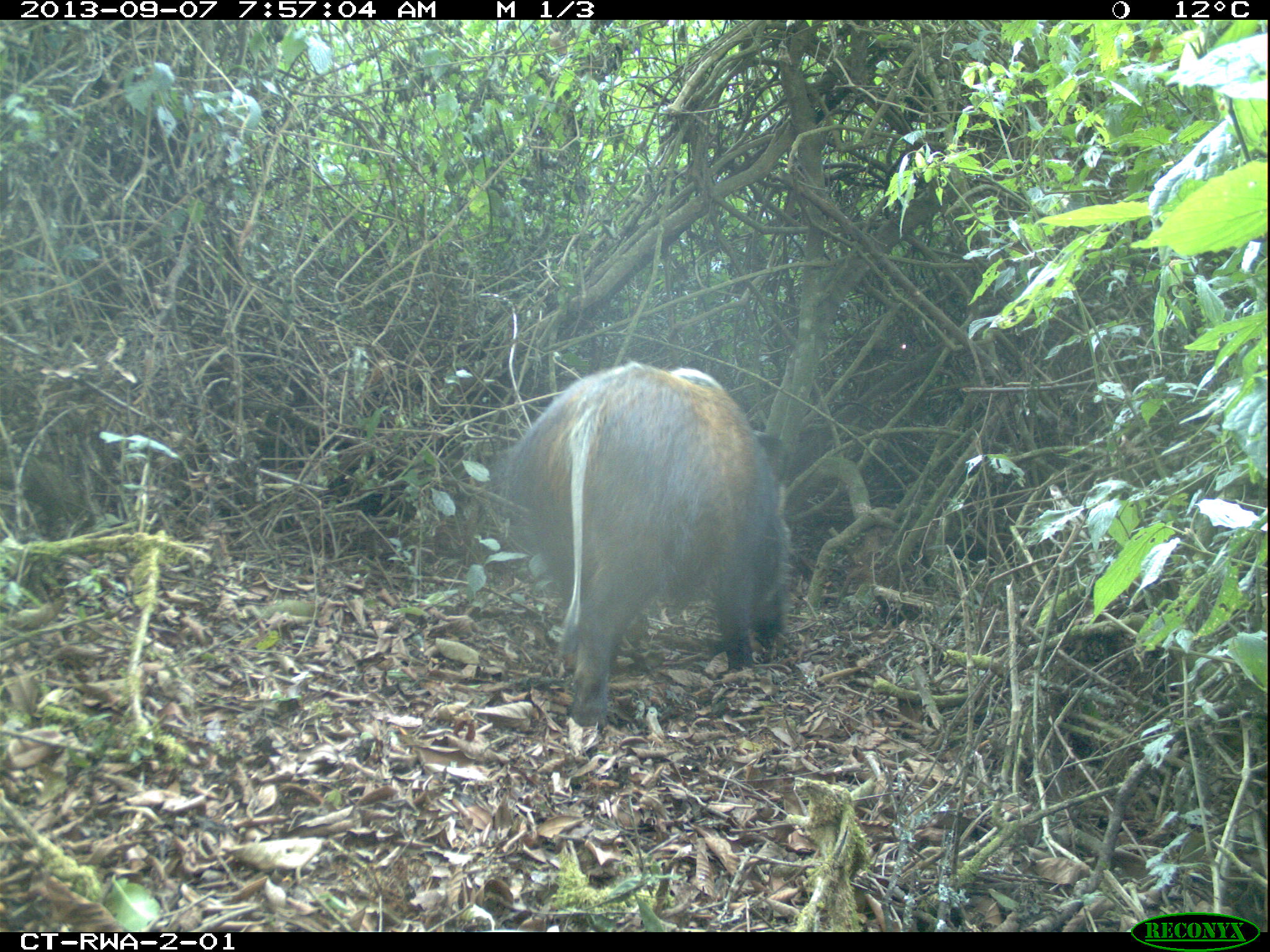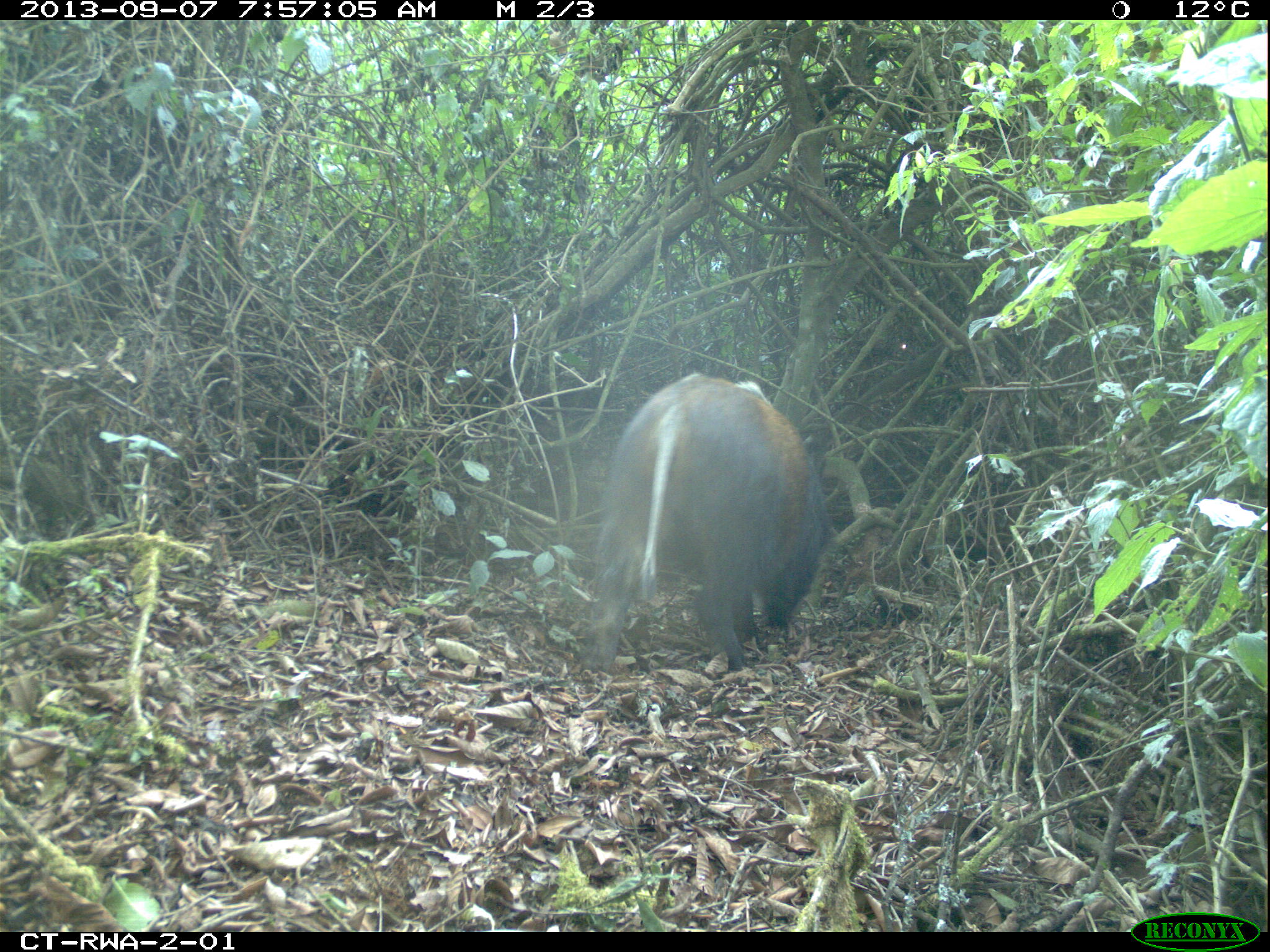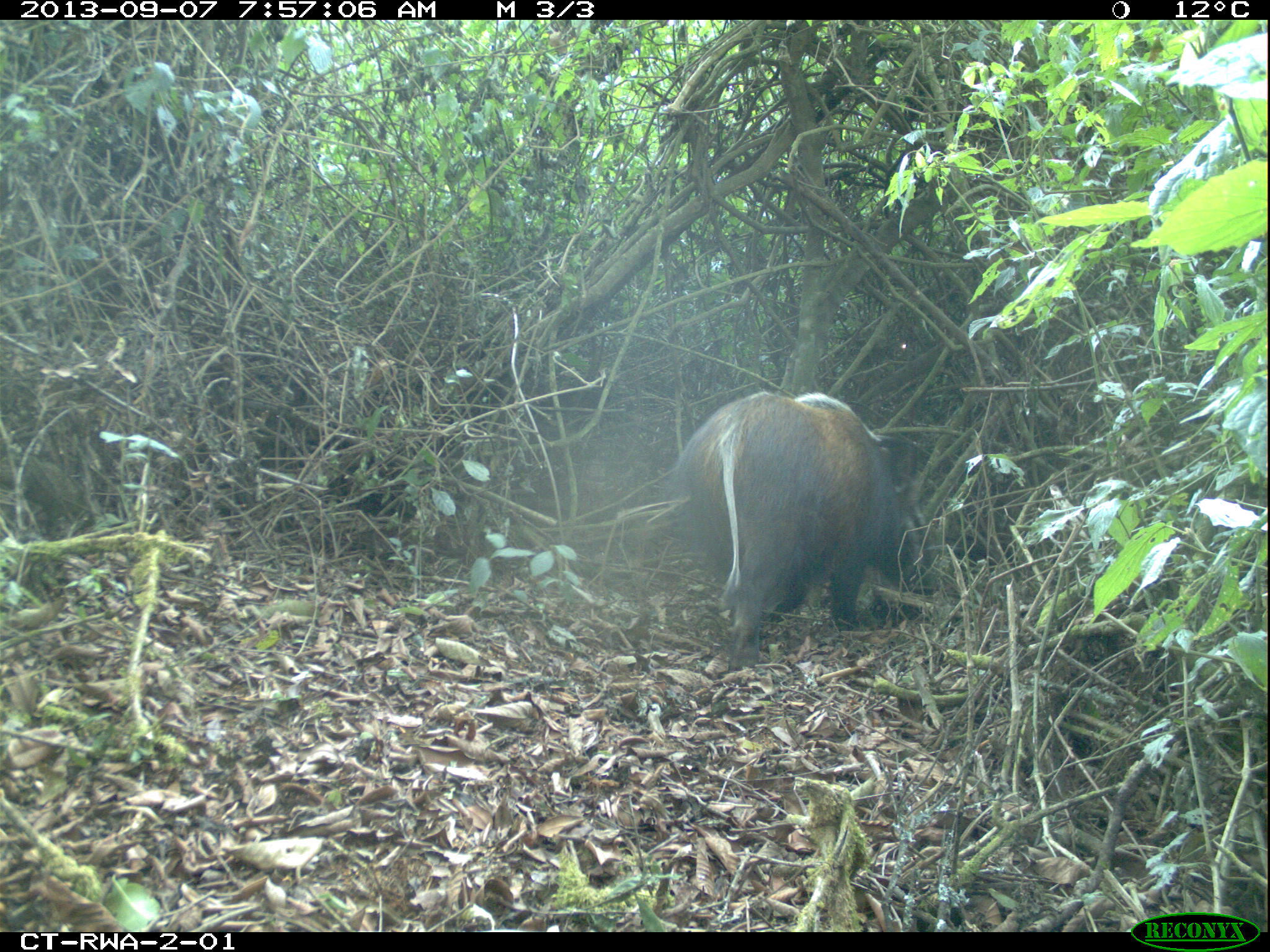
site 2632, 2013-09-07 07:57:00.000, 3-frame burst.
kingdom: Animalia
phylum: Chordata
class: Mammalia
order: Artiodactyla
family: Suidae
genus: Potamochoerus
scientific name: Potamochoerus larvatus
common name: bushpig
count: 4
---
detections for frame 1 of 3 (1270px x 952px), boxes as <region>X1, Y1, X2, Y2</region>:
potamochoerus larvatus: <region>505, 355, 790, 735</region>